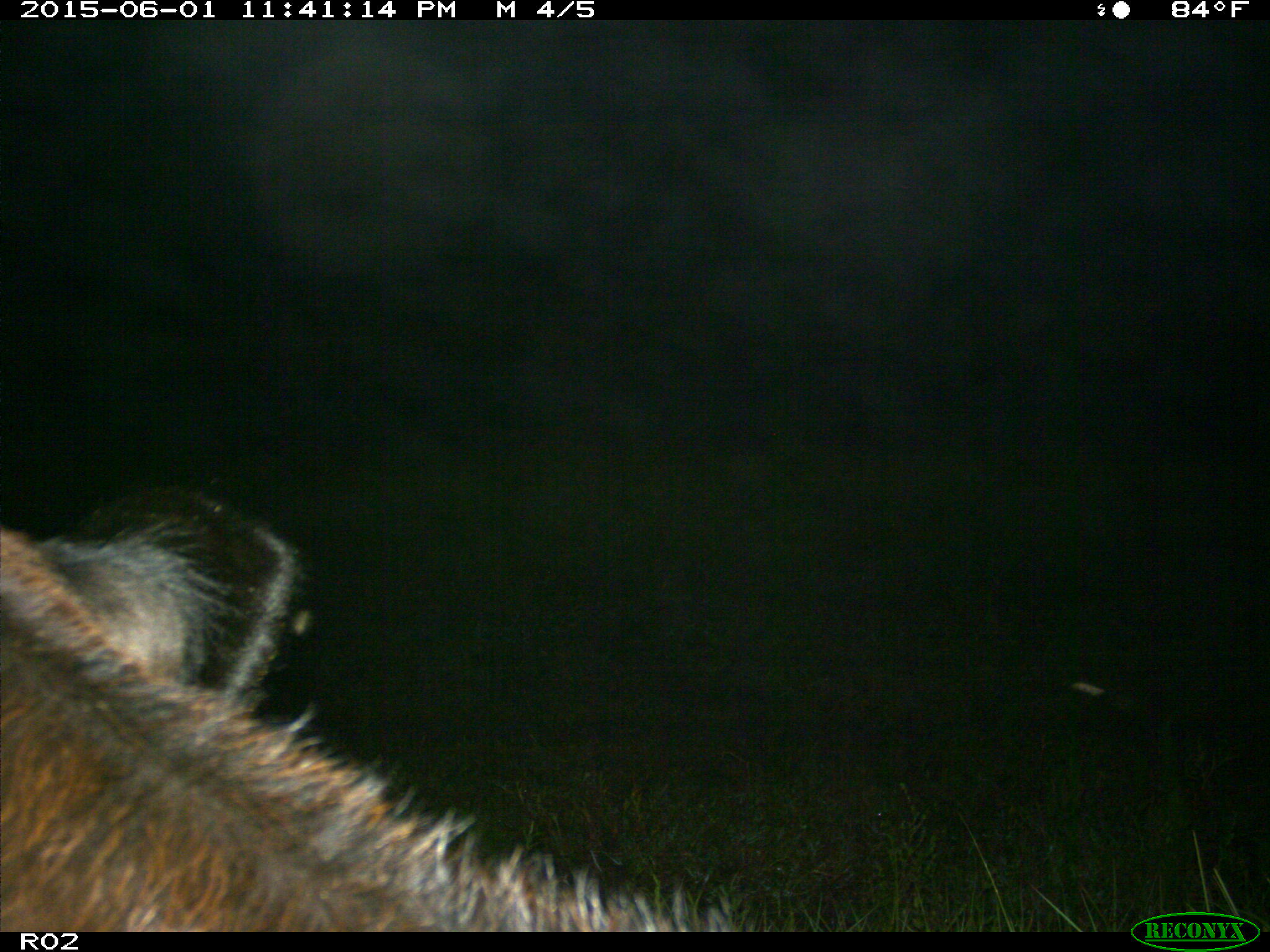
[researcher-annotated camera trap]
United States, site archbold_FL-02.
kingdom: Animalia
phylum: Chordata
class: Mammalia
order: Artiodactyla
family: Bovidae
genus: Bos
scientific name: Bos taurus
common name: domestic cow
Bos taurus (domestic cow).